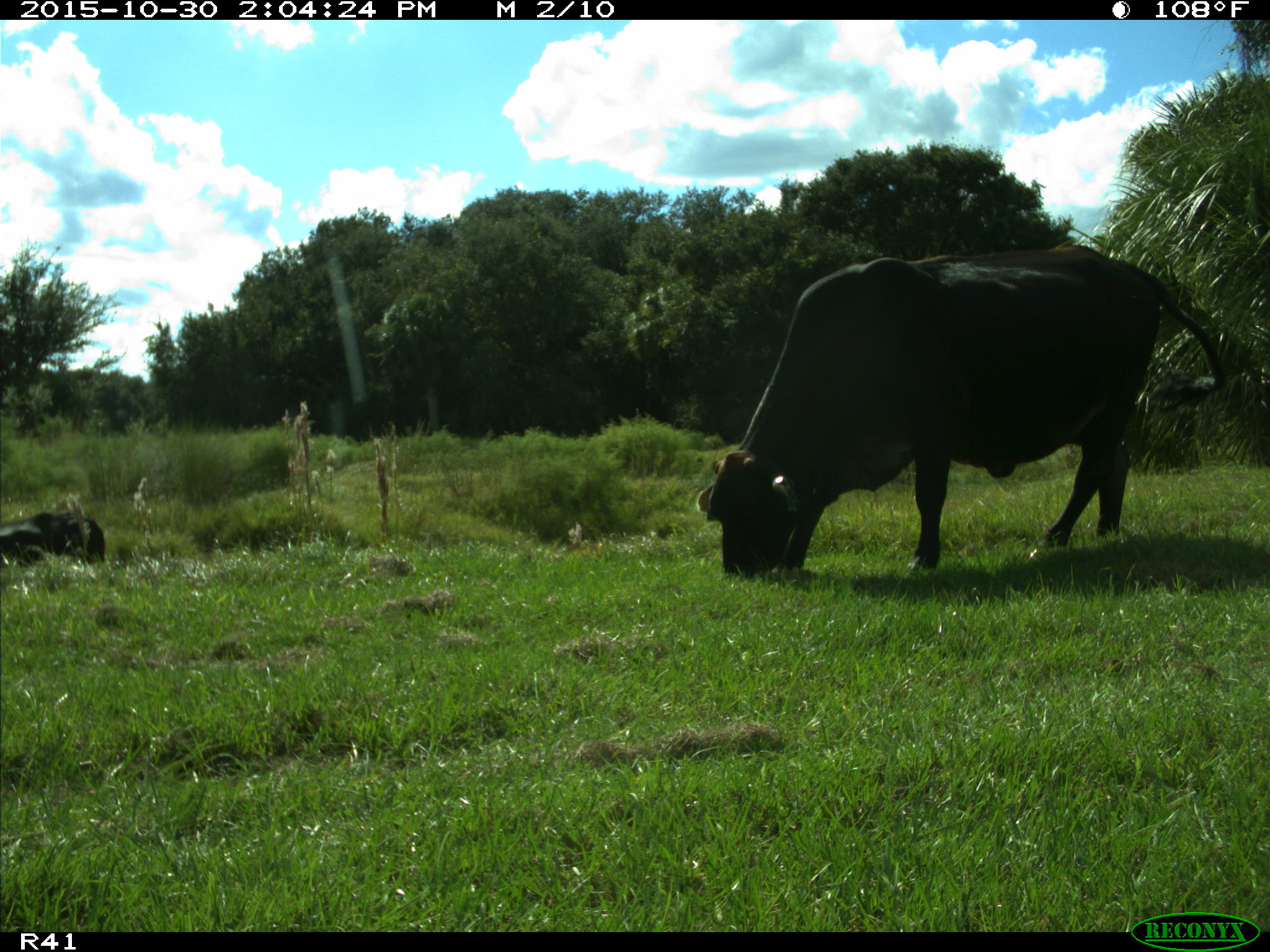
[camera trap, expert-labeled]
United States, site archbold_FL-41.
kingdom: Animalia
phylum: Chordata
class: Mammalia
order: Artiodactyla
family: Bovidae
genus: Bos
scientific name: Bos taurus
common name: domestic cow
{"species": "Bos taurus (domestic cow)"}